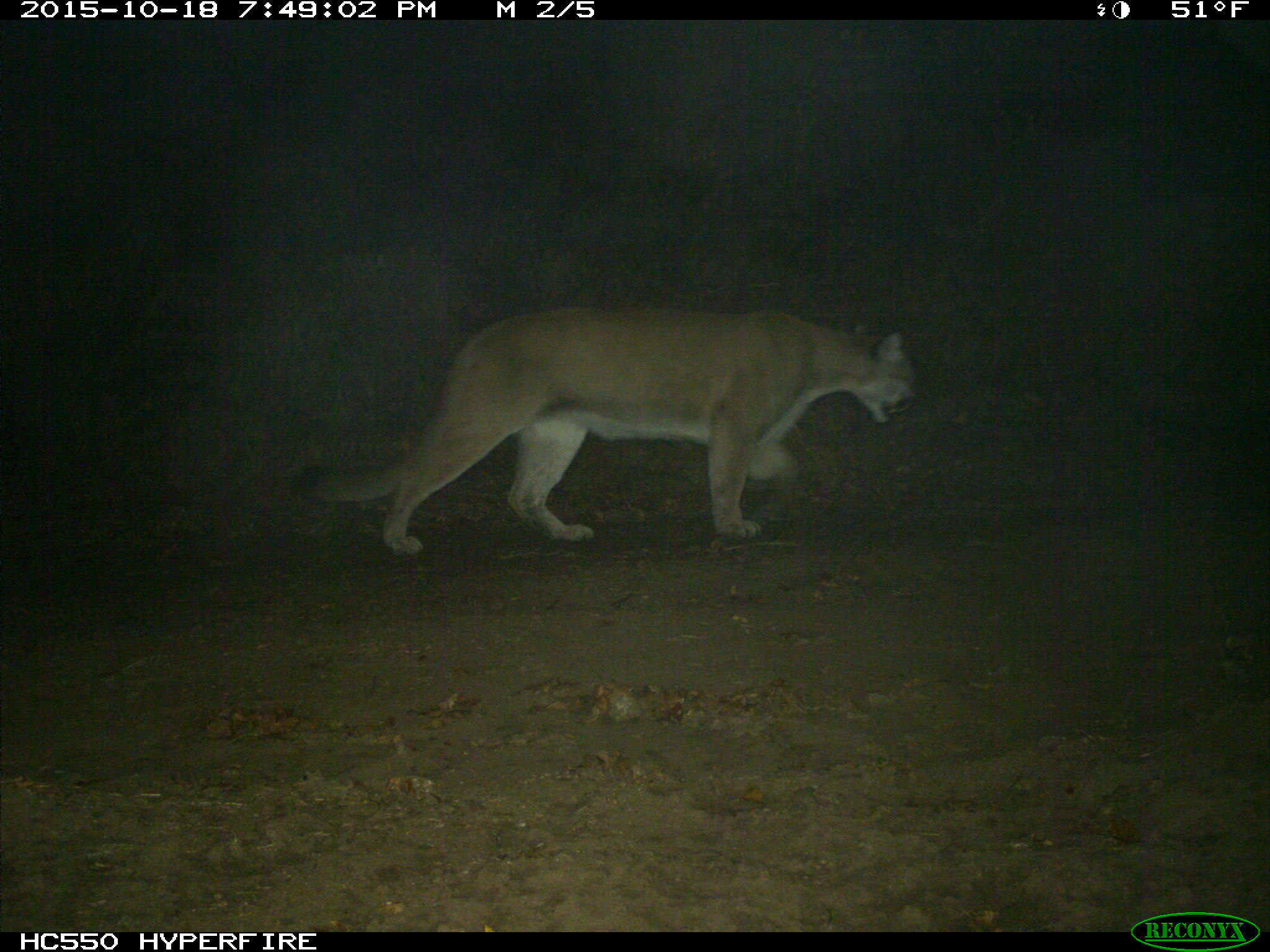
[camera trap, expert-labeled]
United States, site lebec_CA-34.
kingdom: Animalia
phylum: Chordata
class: Mammalia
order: Carnivora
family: Felidae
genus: Puma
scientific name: Puma concolor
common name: mountain lion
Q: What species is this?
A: Puma concolor (mountain lion).